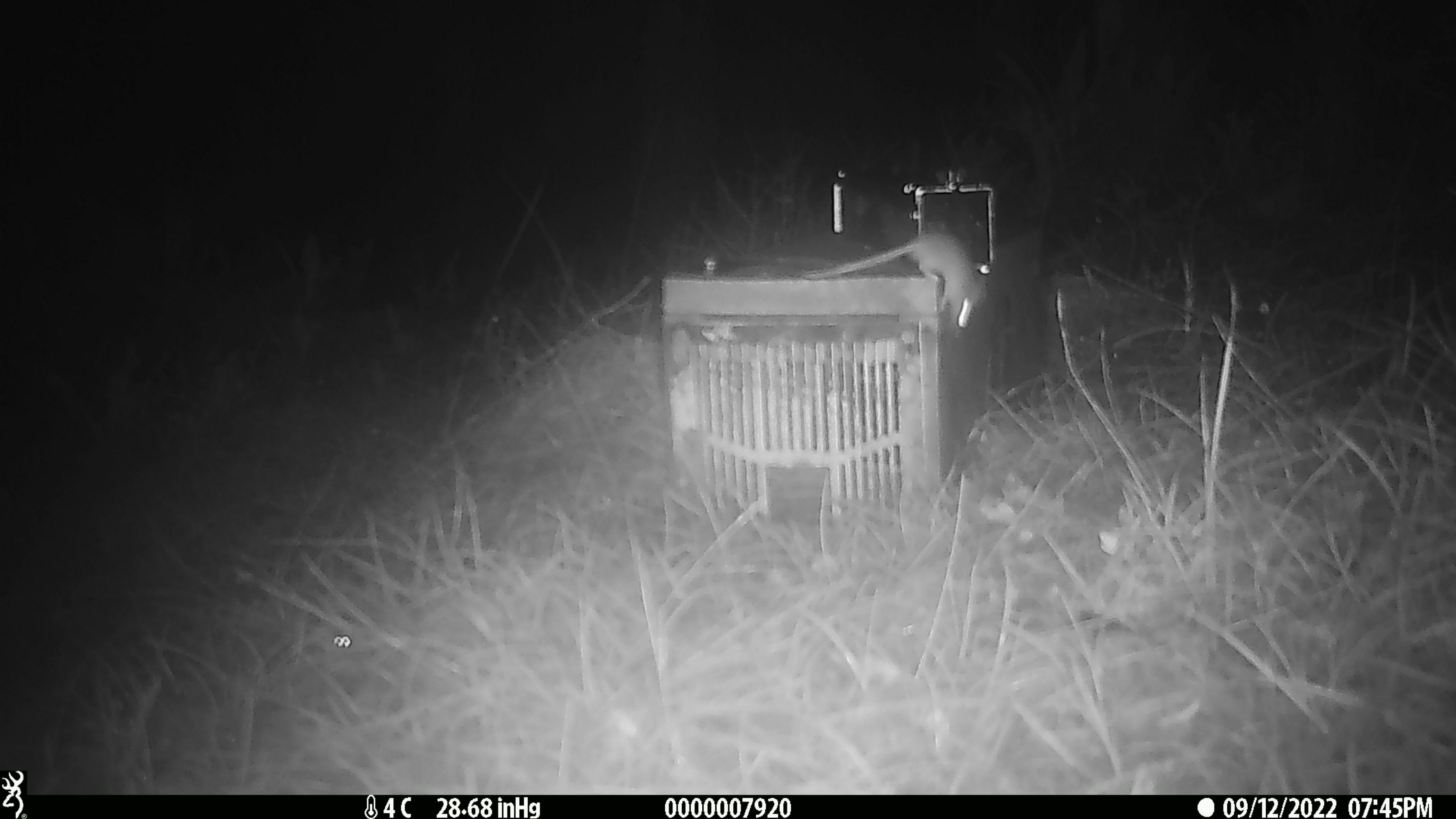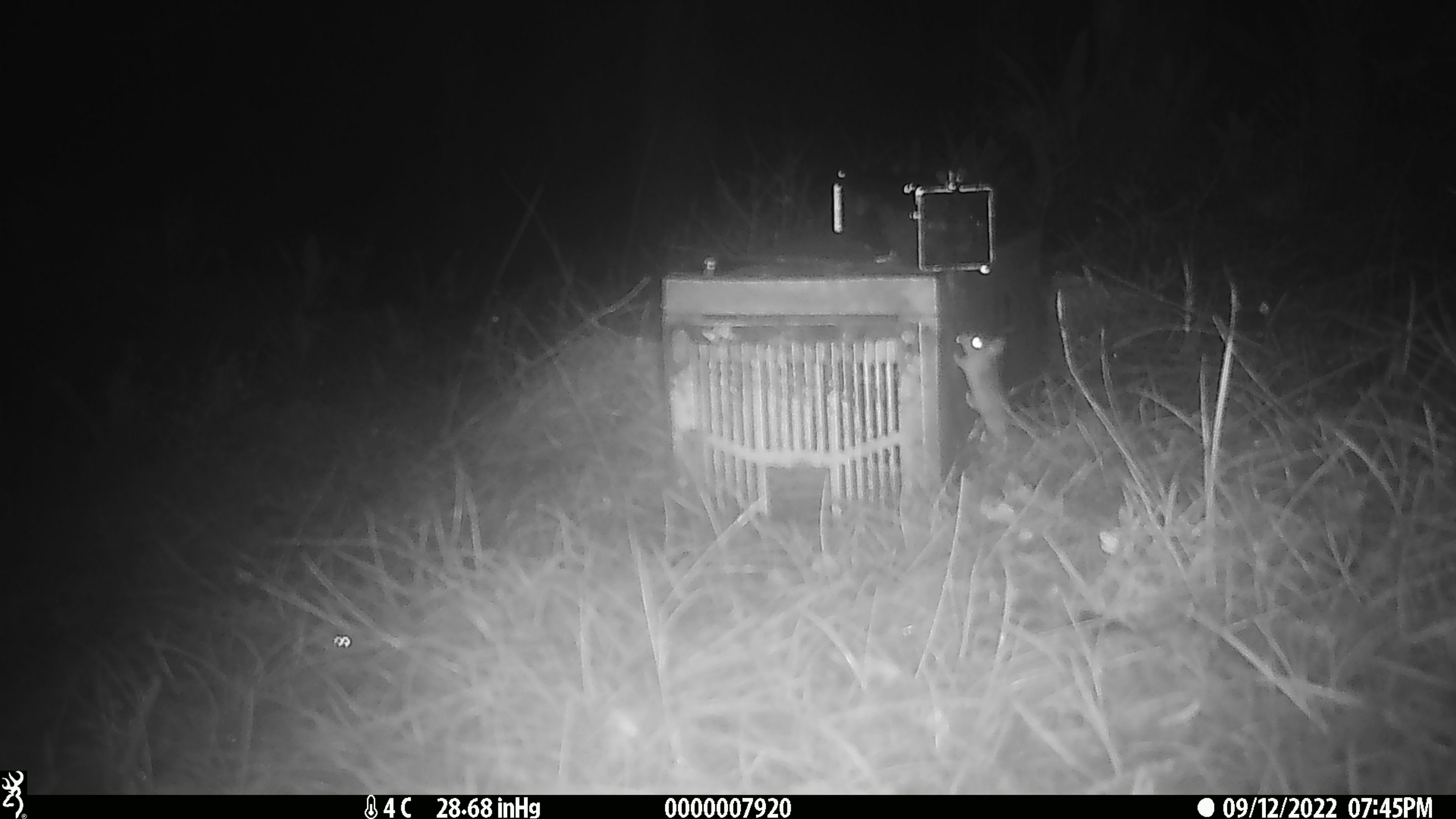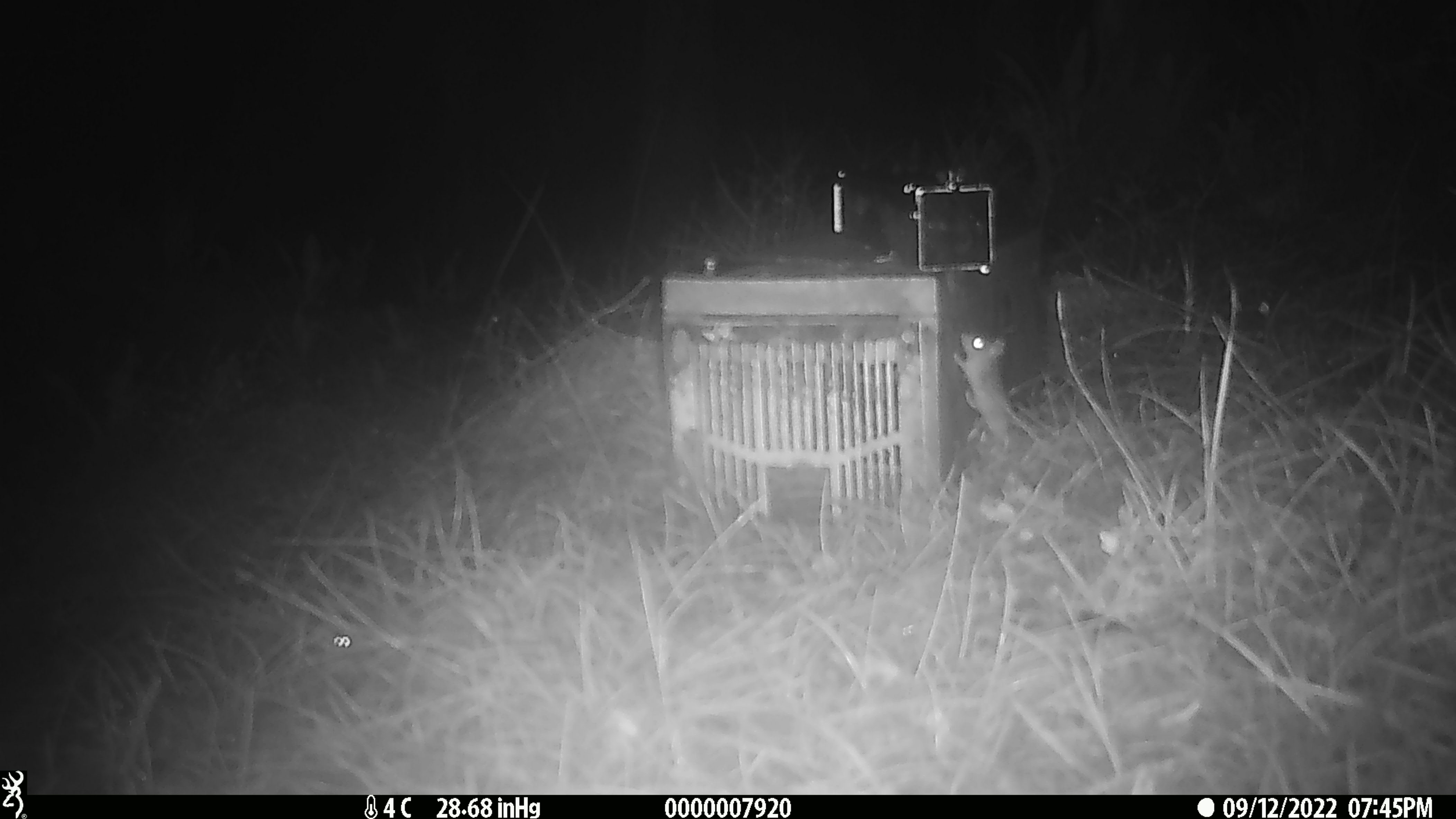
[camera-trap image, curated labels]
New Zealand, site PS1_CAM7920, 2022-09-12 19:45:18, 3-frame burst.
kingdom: Animalia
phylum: Chordata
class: Mammalia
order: Rodentia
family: Muridae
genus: Mus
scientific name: Mus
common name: mouse